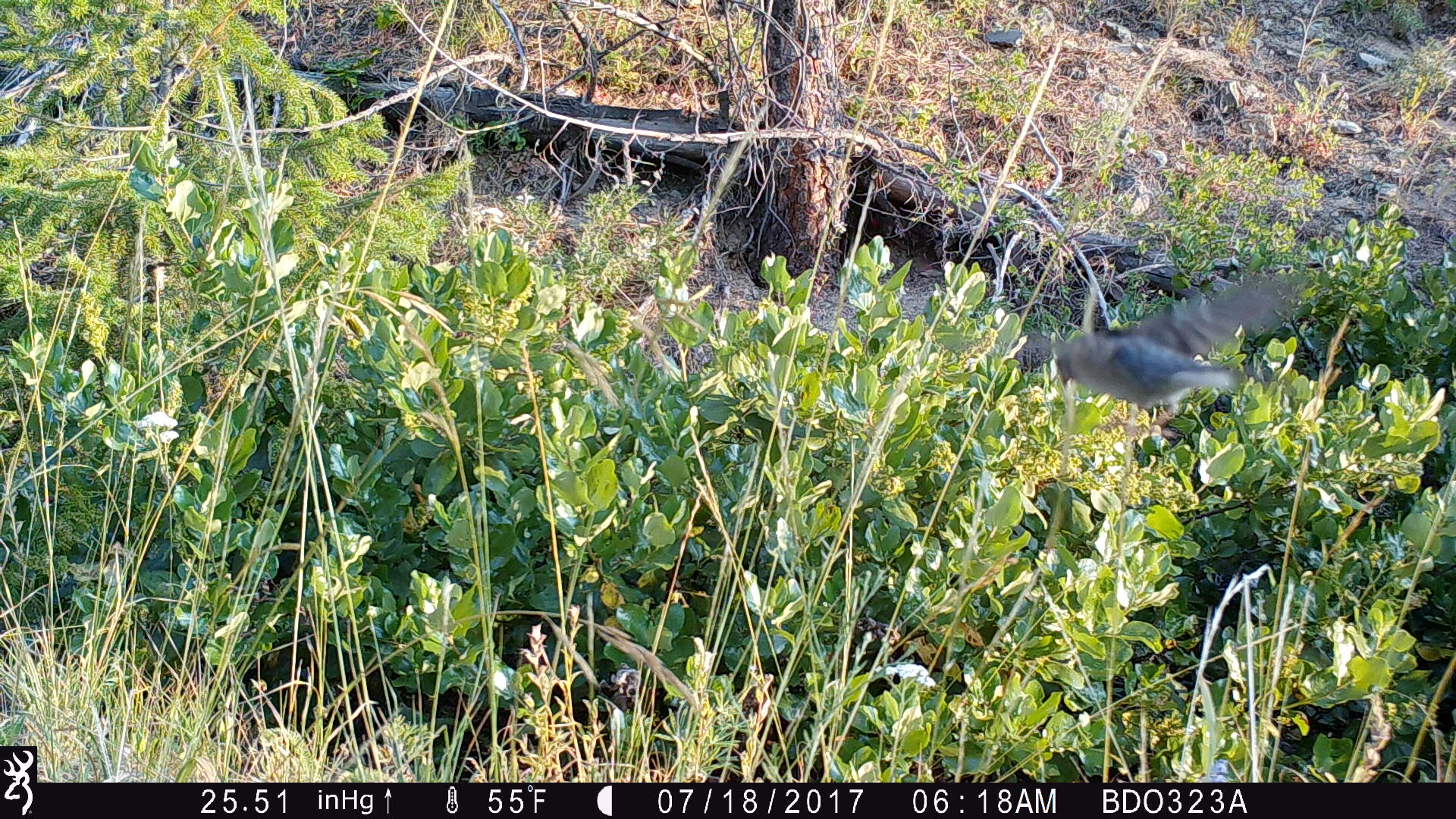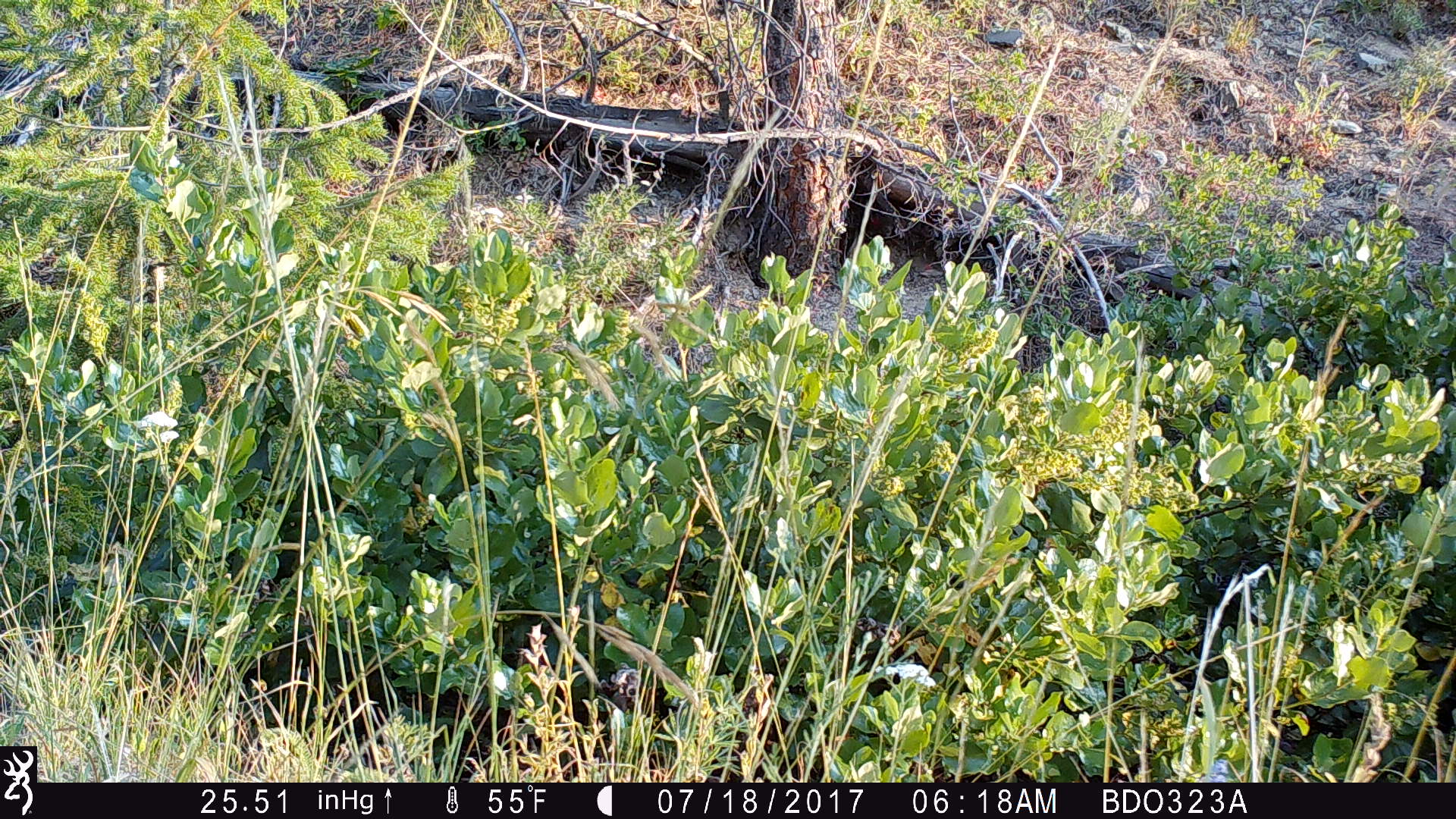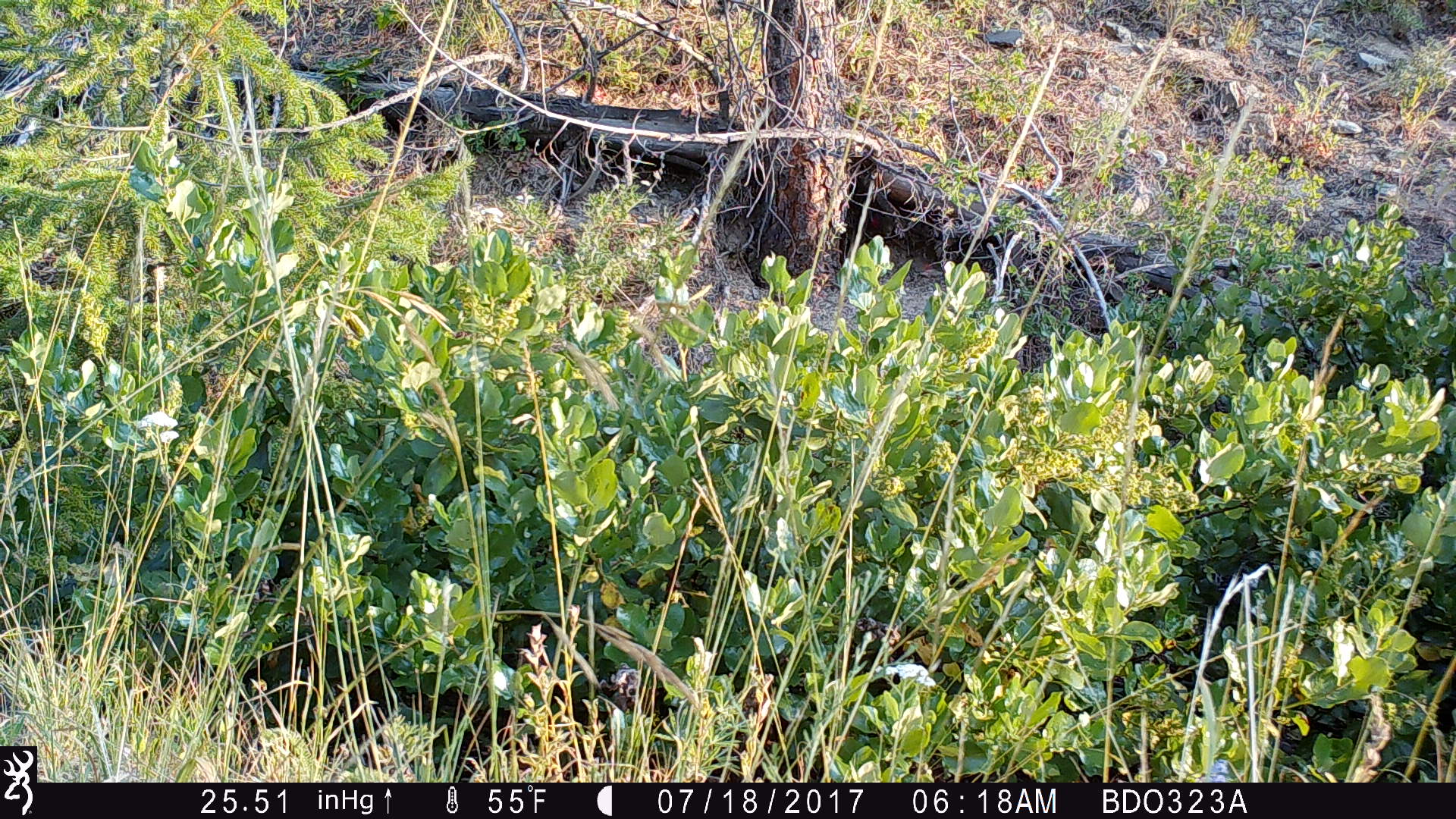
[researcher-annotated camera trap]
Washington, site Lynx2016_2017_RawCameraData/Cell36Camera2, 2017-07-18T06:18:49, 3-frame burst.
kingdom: Animalia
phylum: Chordata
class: Aves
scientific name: Aves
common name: birds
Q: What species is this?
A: Aves (birds).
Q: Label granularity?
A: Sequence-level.